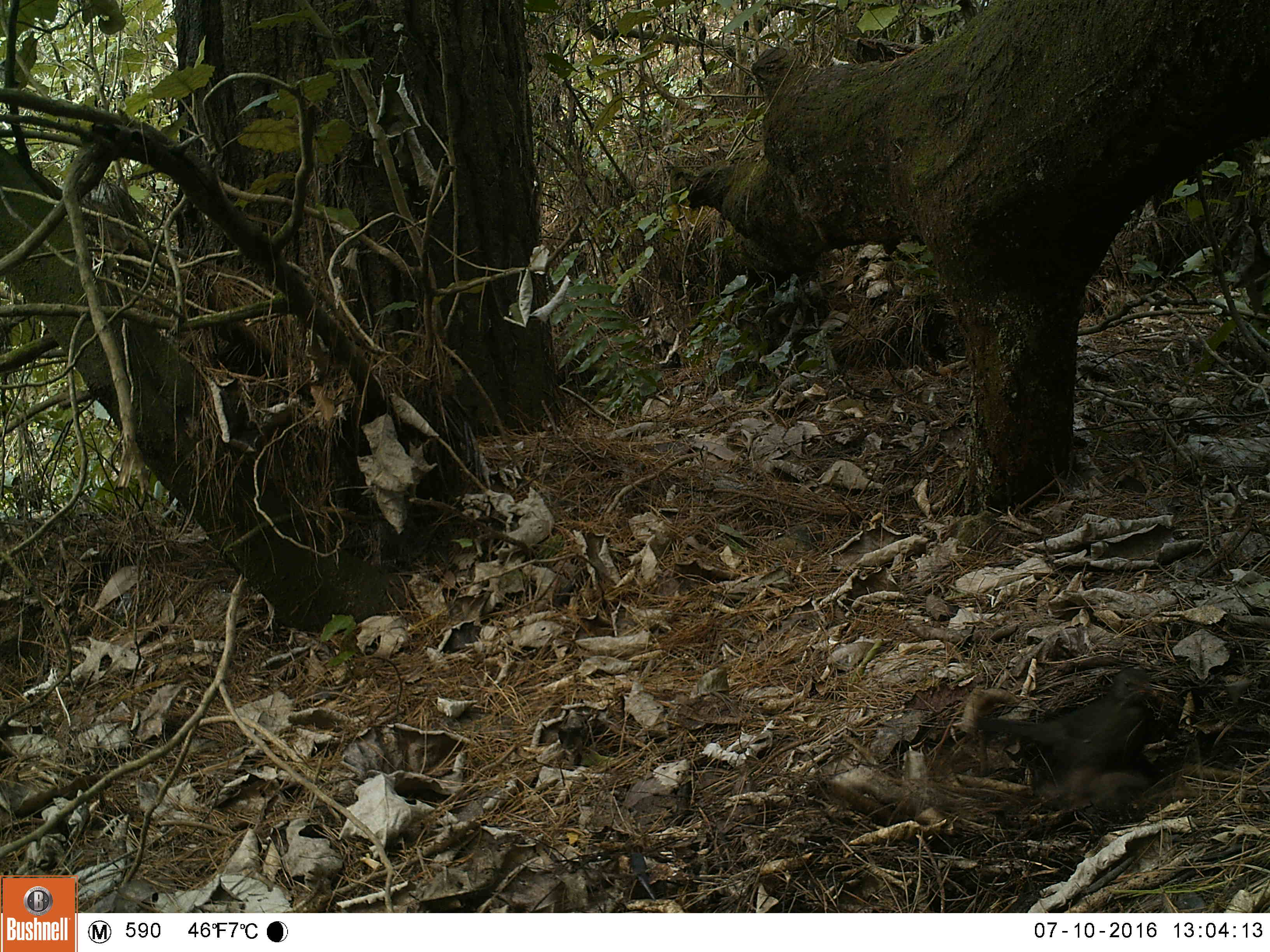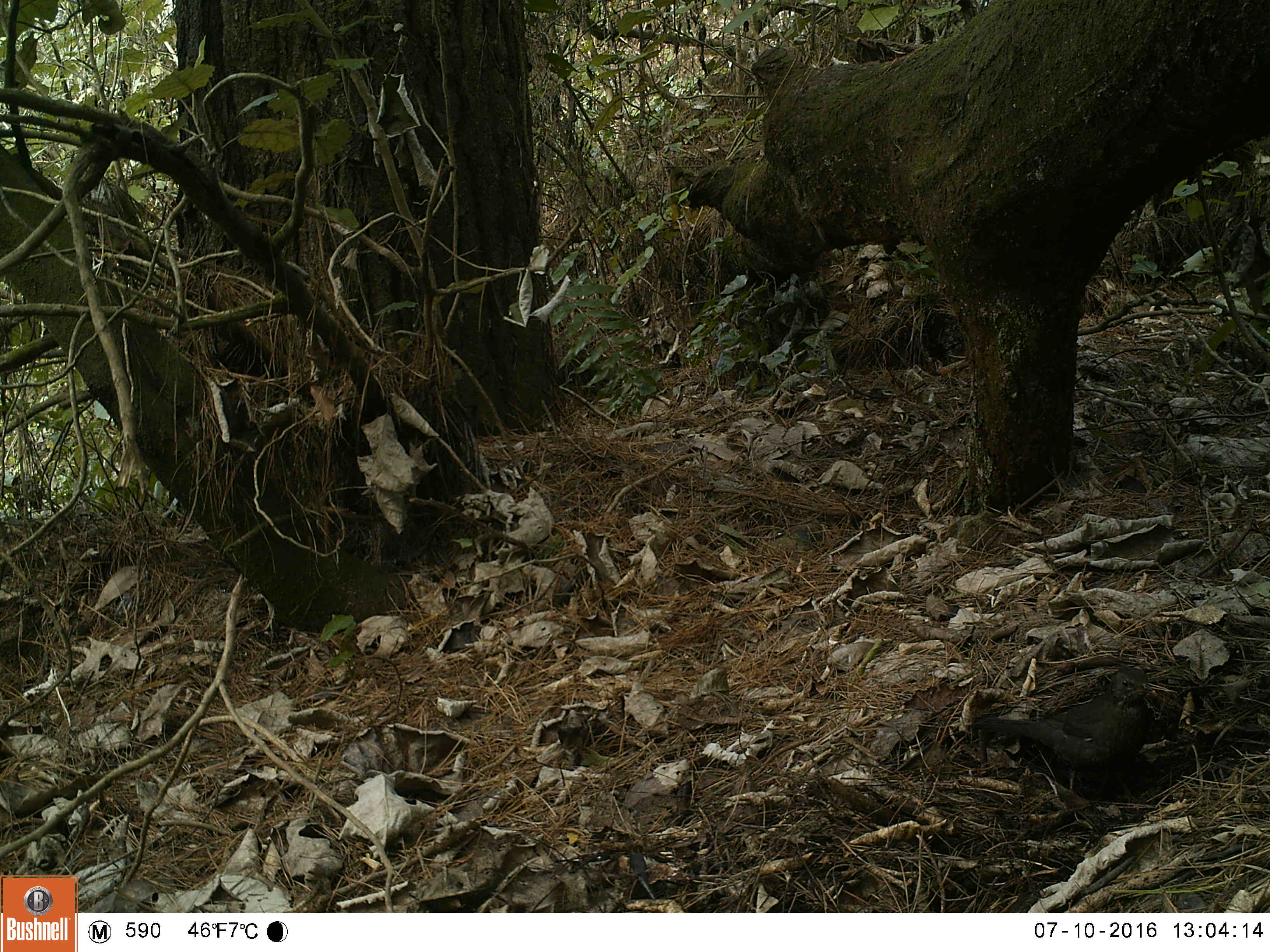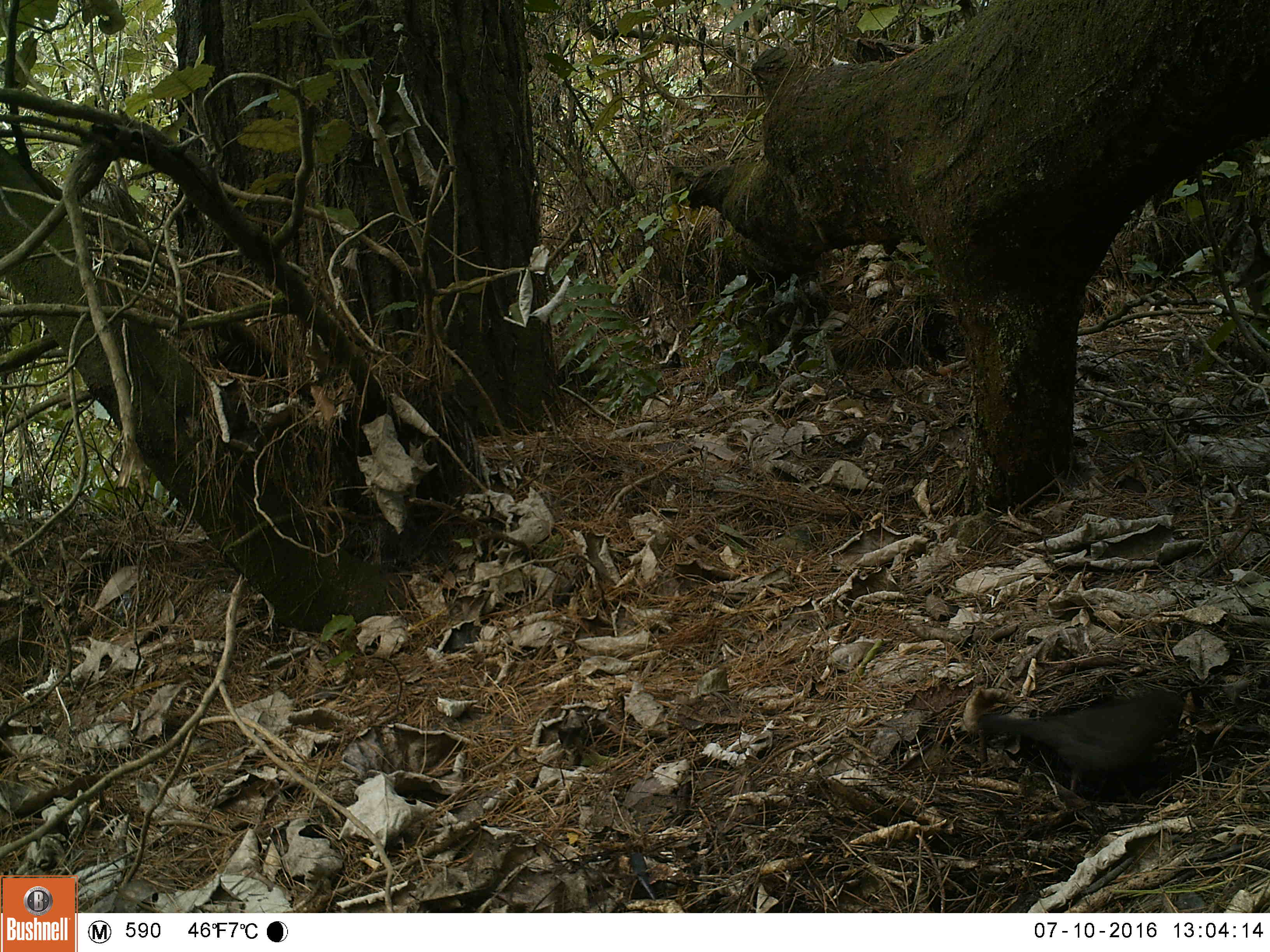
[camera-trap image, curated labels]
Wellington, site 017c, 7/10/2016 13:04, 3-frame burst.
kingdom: Animalia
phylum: Chordata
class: Aves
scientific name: Aves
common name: bird